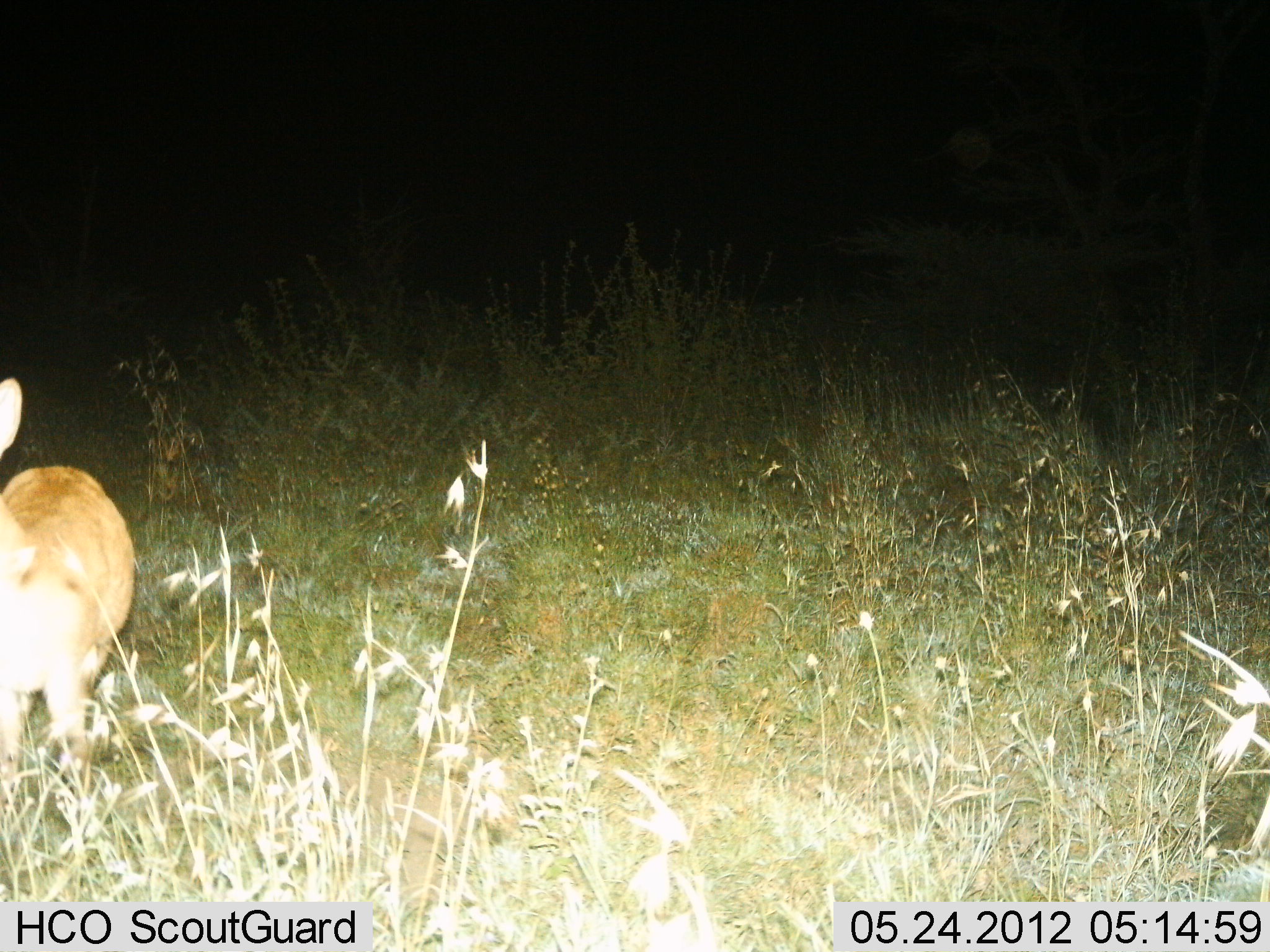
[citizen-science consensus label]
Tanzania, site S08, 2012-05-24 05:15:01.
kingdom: Animalia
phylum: Chordata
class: Mammalia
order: Artiodactyla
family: Bovidae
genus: Redunca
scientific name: Redunca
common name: reedbuck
Reedbuck (Redunca), count 1. Behavior (volunteer vote fractions): standing 100%, resting 10%, moving 10%, interacting 0%. Young present (vote fraction): 0%. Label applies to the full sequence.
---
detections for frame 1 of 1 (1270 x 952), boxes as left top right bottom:
animal: 0 378 135 765